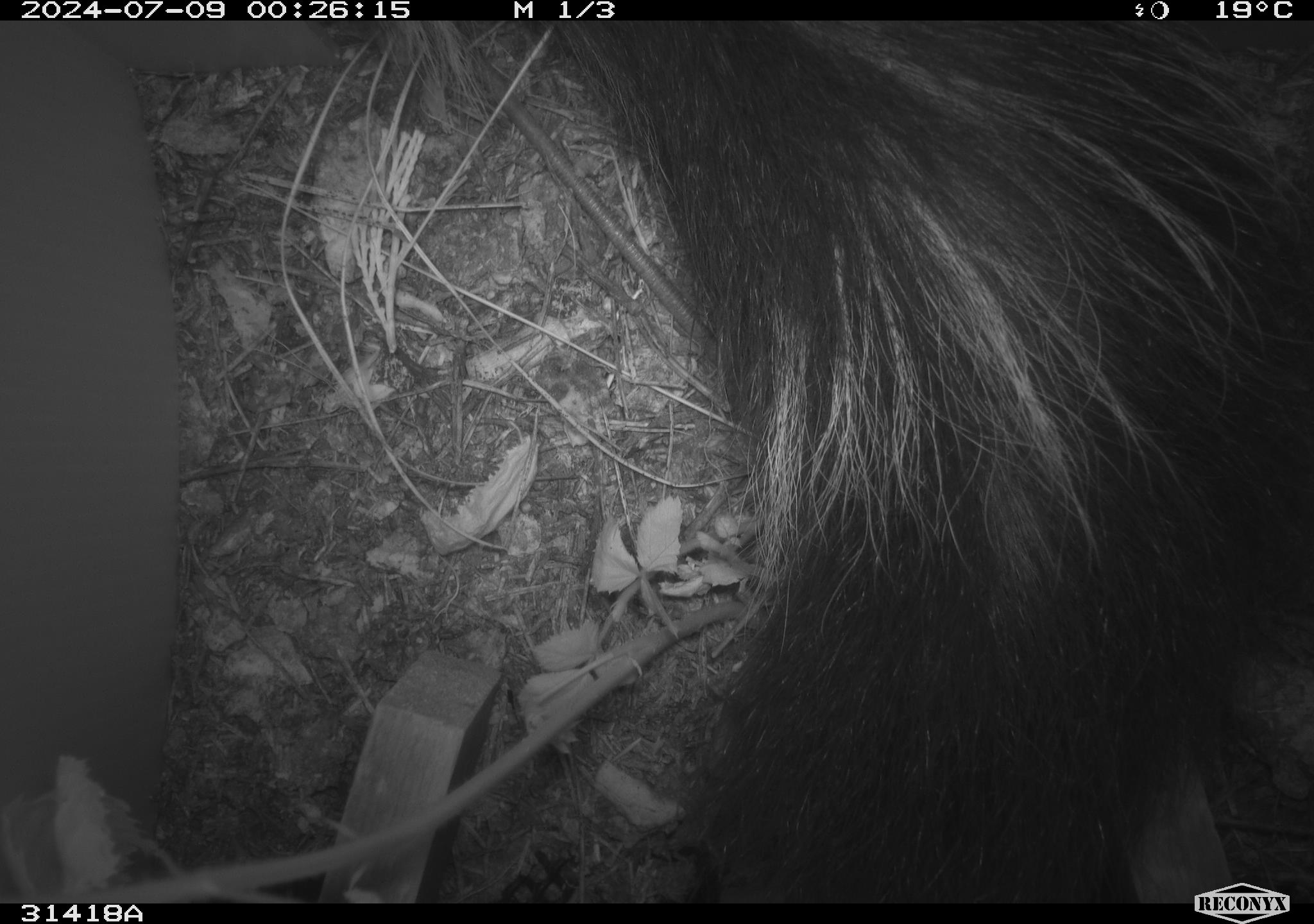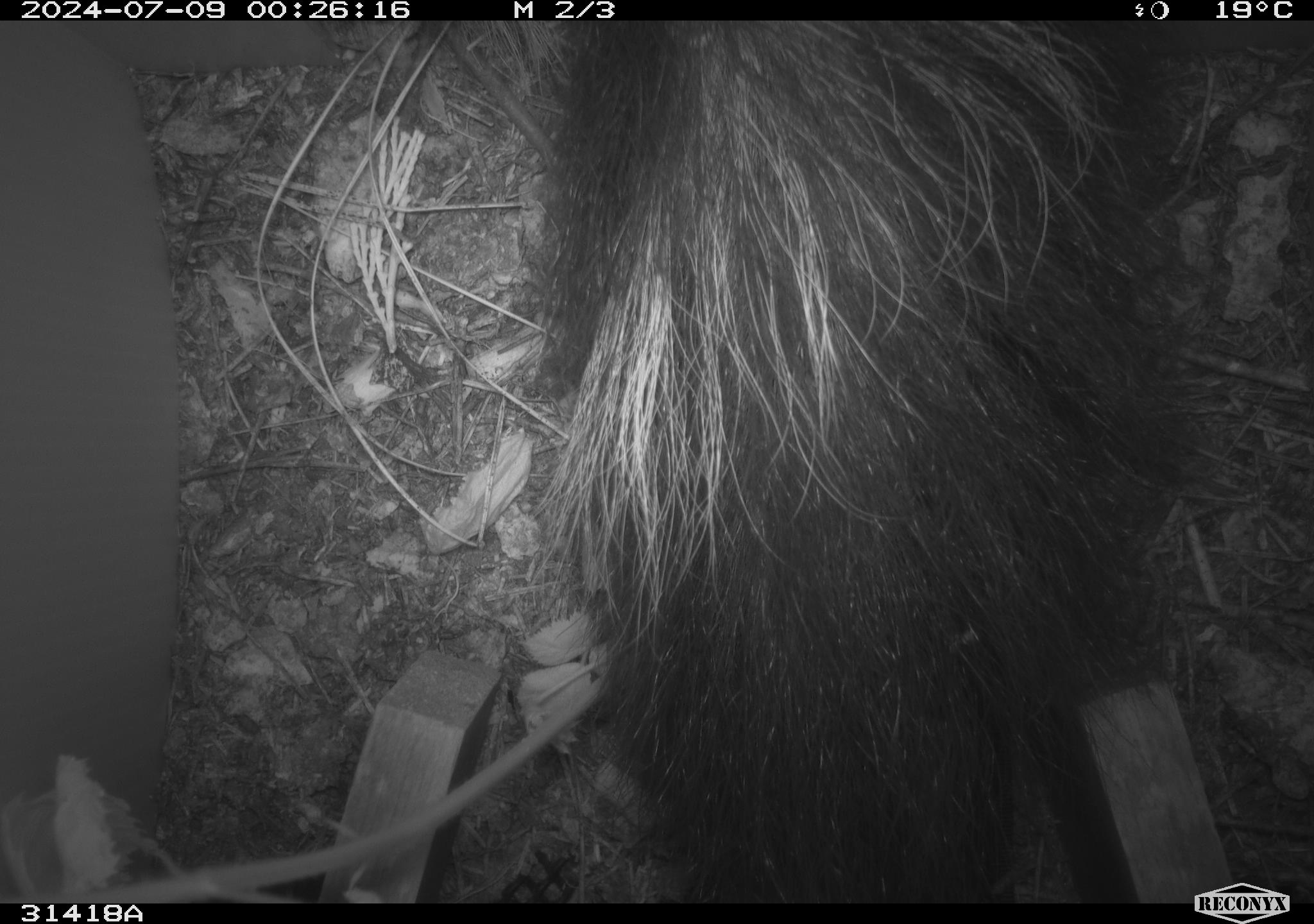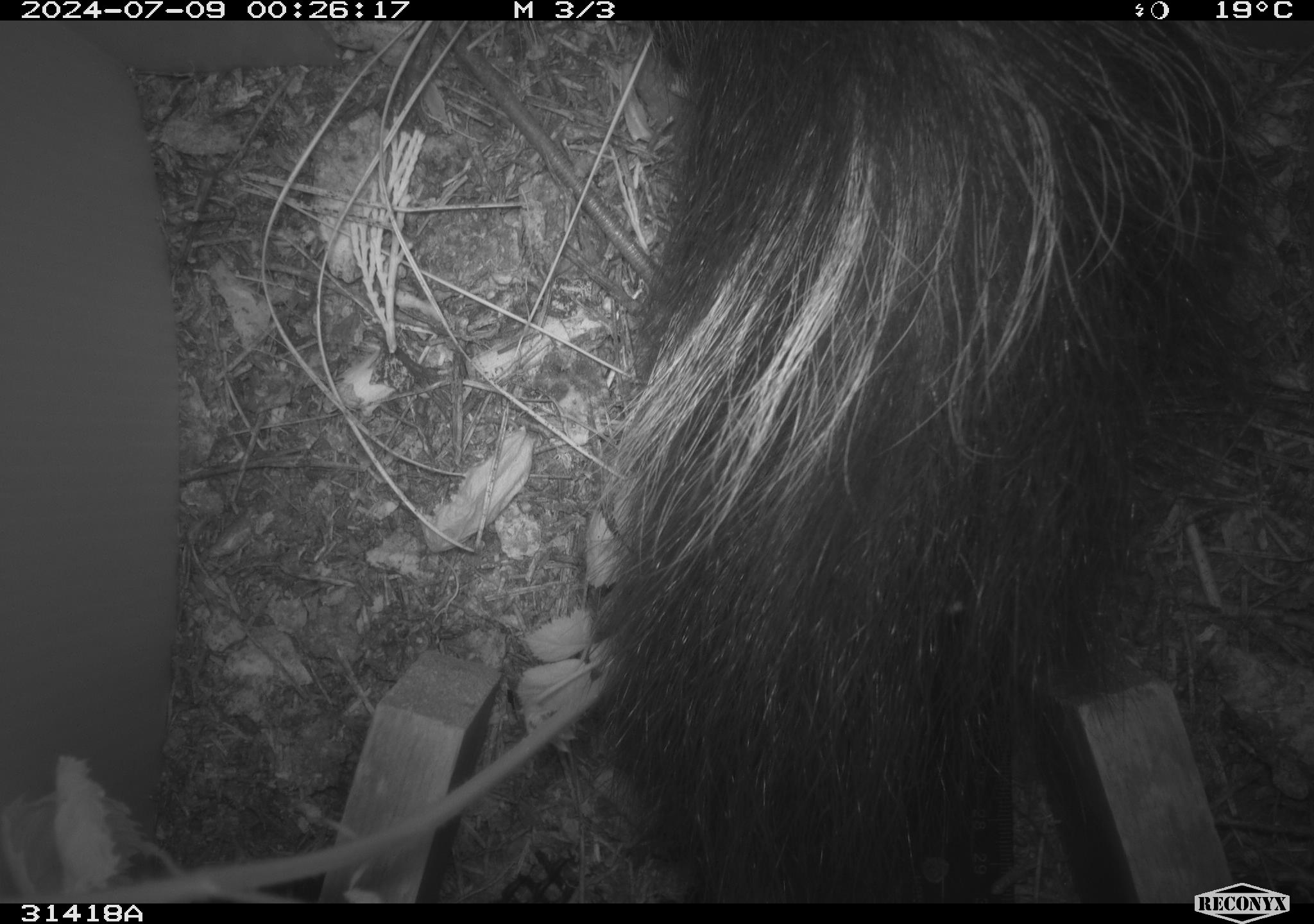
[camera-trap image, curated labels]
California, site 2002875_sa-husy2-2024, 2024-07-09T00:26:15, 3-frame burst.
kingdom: Animalia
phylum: Chordata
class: Mammalia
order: Carnivora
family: Mephitidae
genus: Mephitis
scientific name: Mephitis mephitis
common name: striped skunk